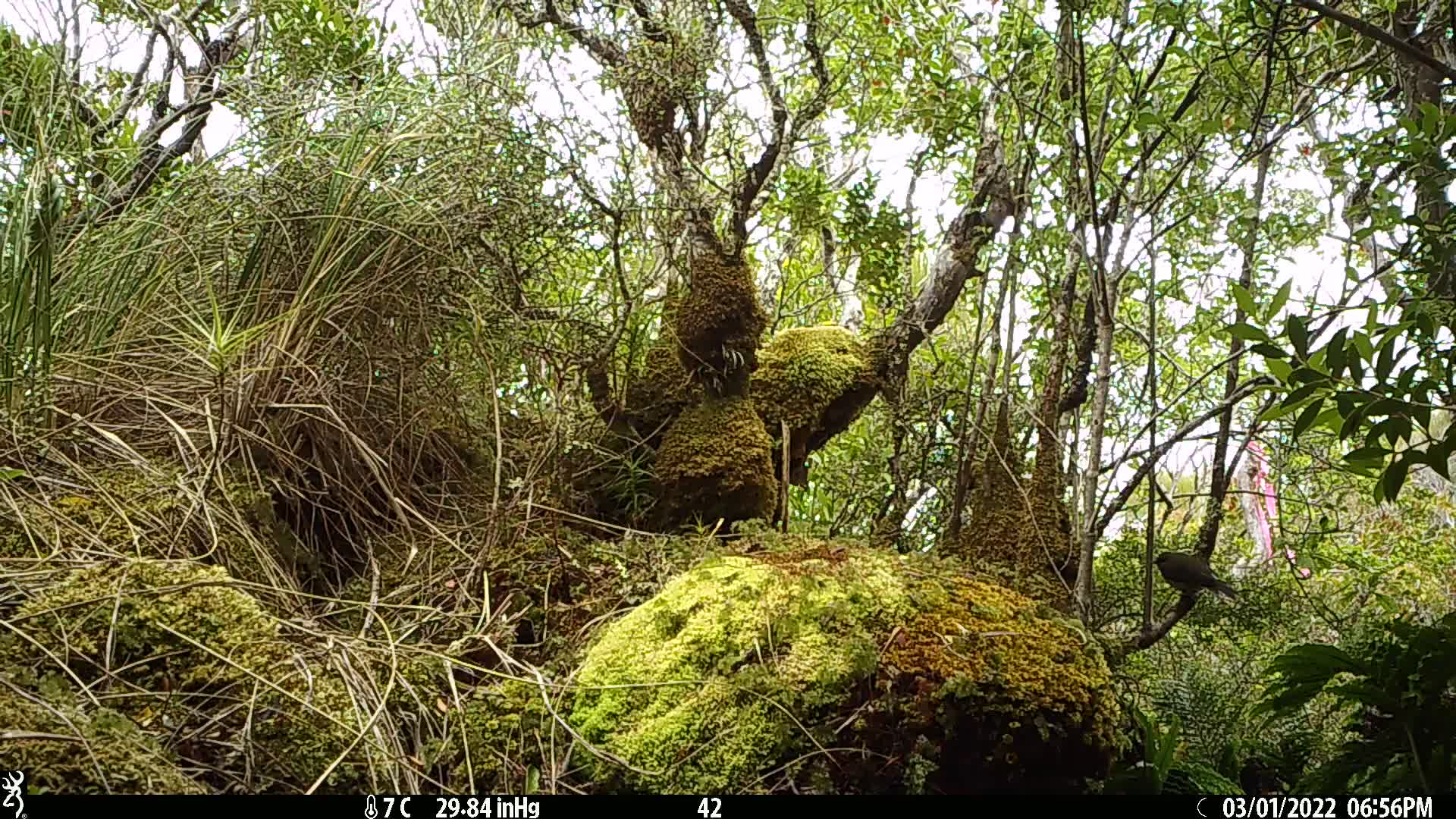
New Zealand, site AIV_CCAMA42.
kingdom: Animalia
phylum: Chordata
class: Aves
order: Passeriformes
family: Meliphagidae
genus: Anthornis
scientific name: Anthornis melanura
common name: new zealand bellbird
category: bellbird